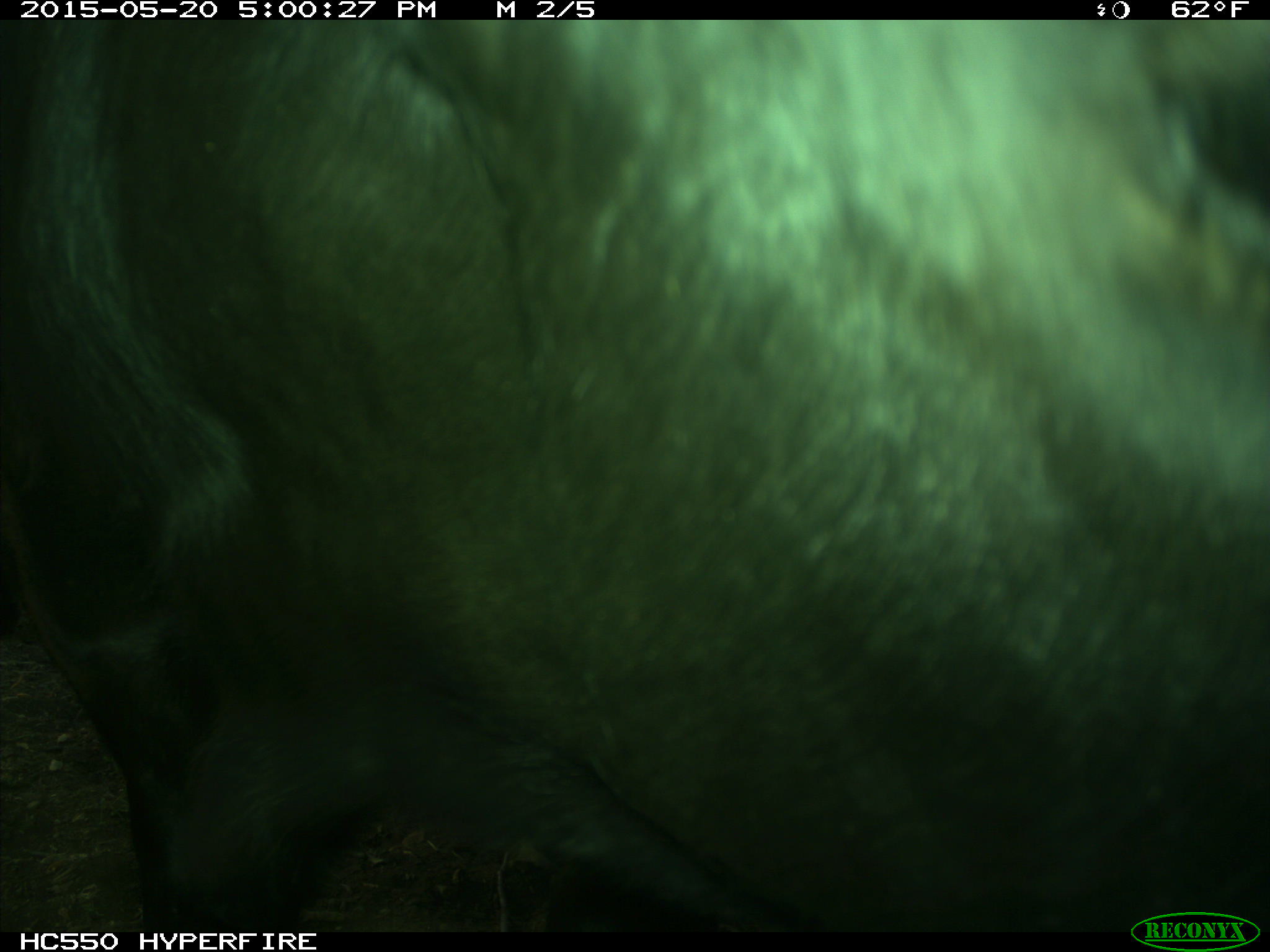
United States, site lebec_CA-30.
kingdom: Animalia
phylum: Chordata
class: Mammalia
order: Artiodactyla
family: Bovidae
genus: Bos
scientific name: Bos taurus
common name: domestic cow